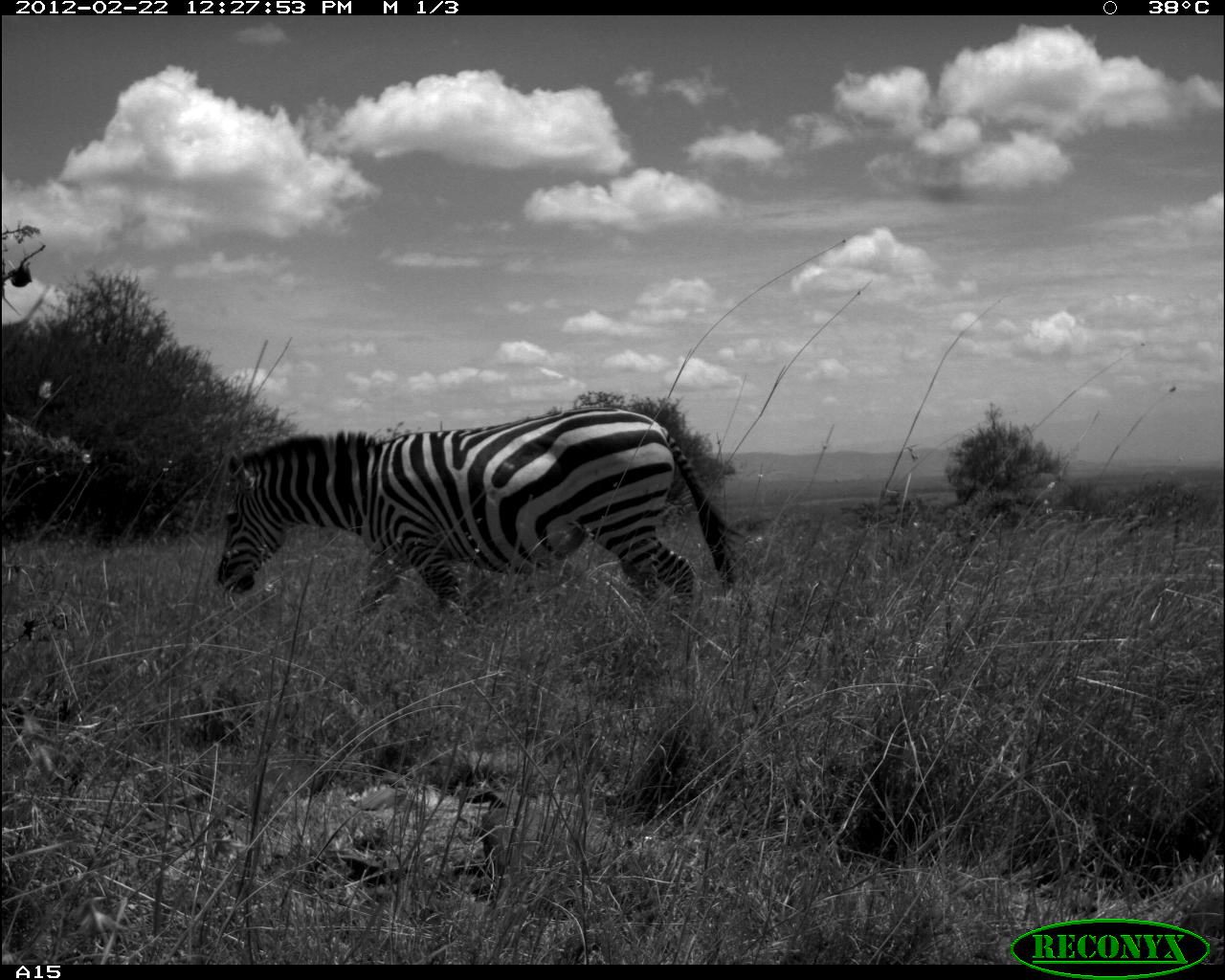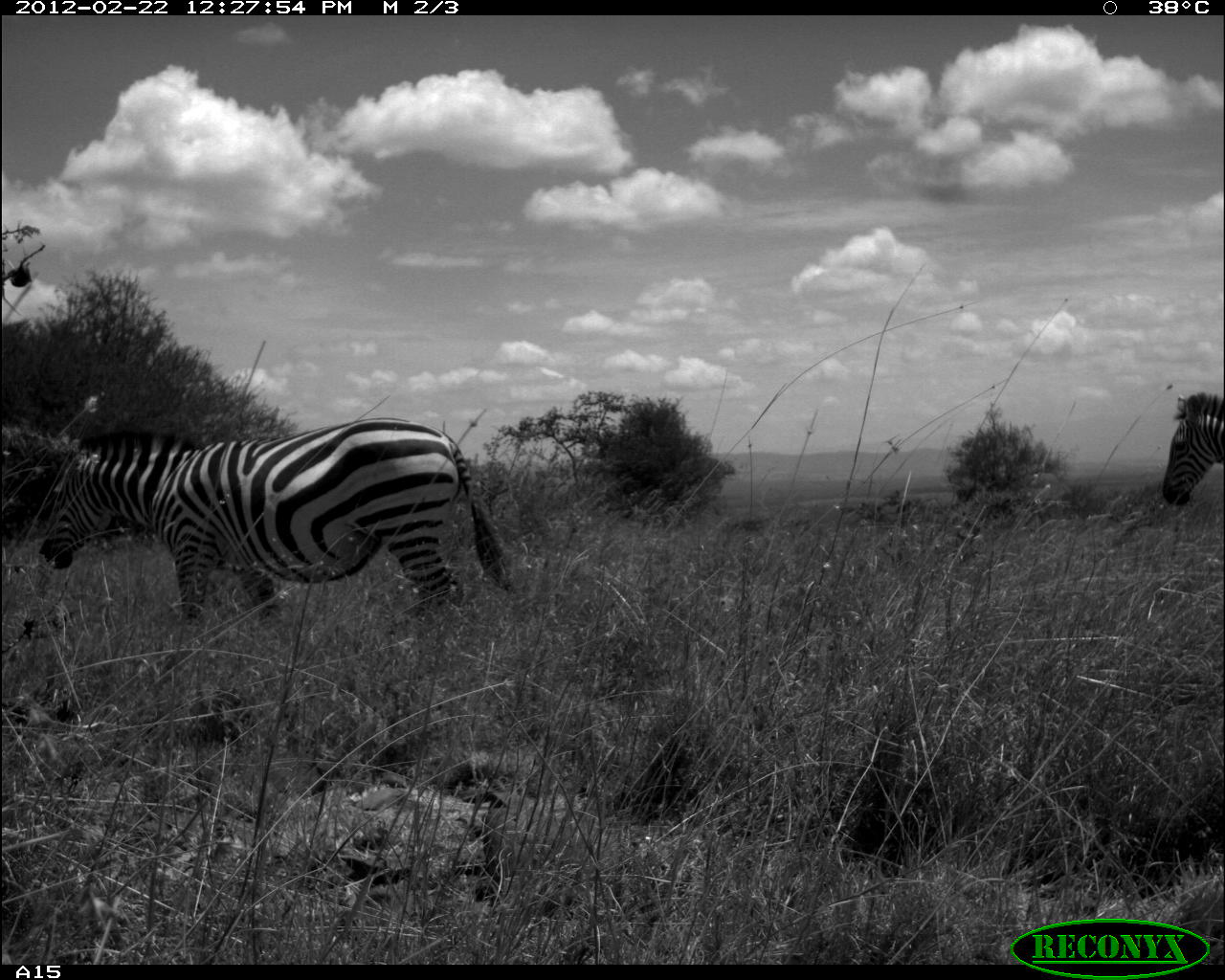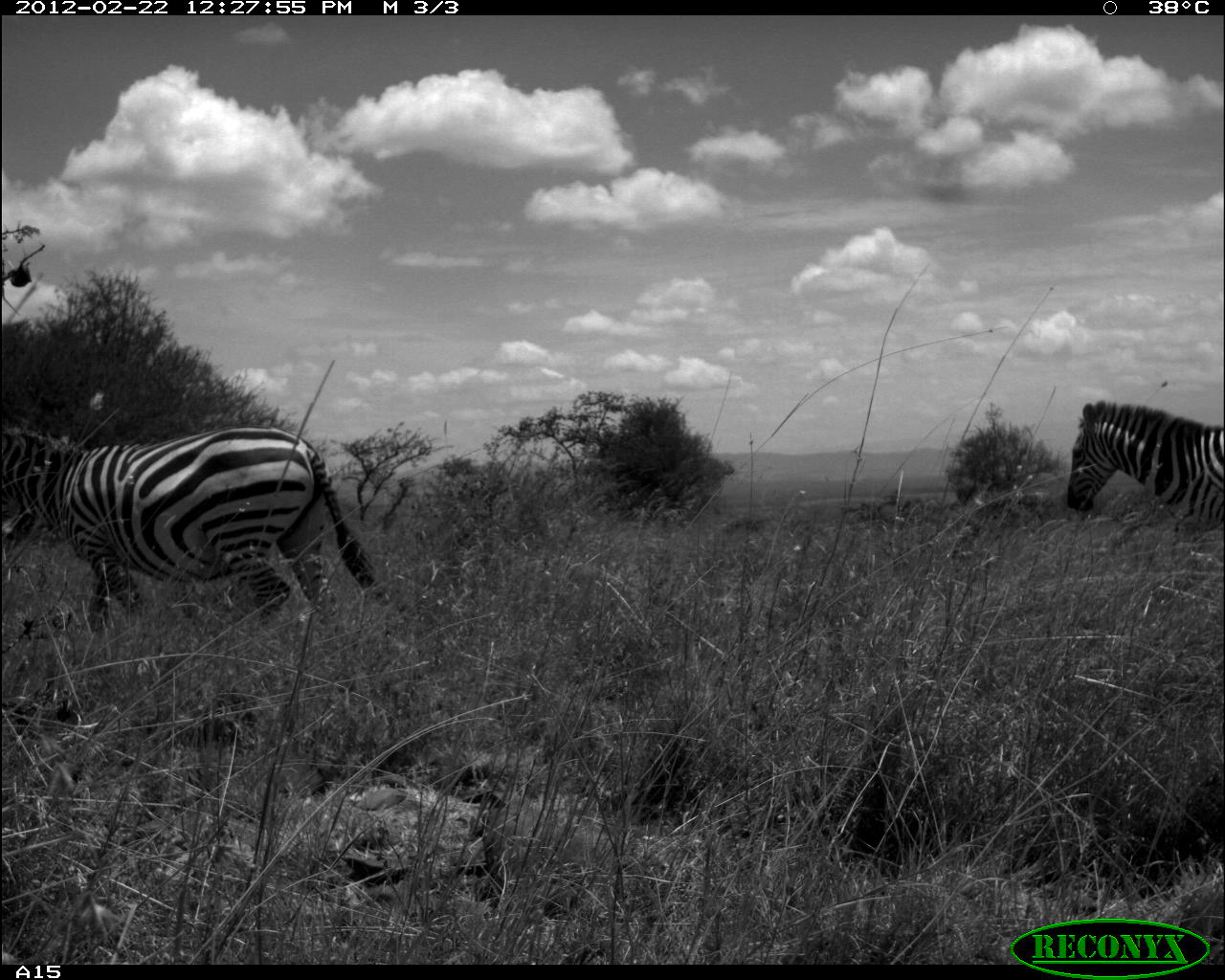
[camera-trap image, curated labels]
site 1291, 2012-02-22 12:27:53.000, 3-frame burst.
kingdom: Animalia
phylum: Chordata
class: Mammalia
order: Perissodactyla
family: Equidae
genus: Equus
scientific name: Equus quagga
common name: plains zebra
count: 1